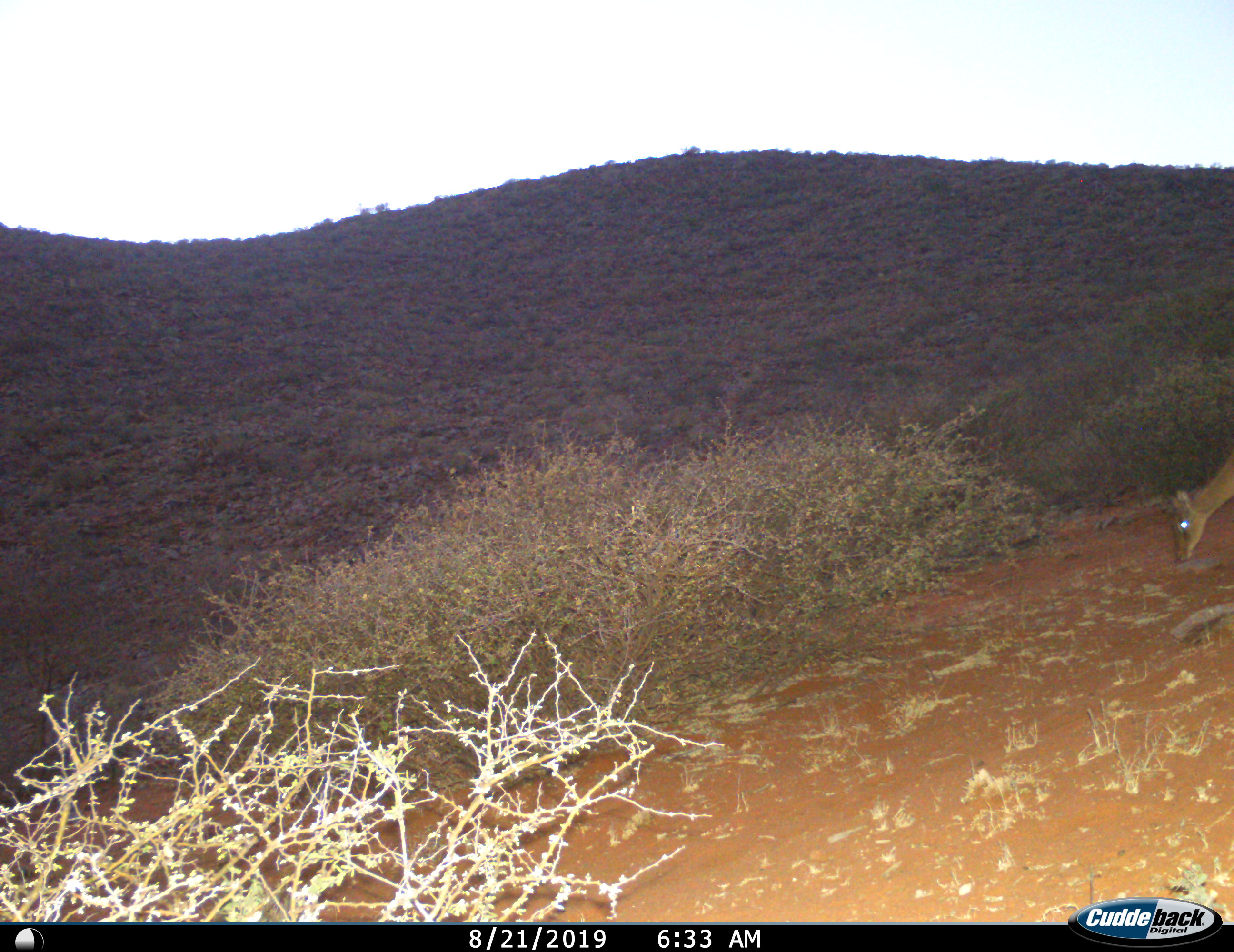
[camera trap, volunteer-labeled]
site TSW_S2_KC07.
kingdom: Animalia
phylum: Chordata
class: Mammalia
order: Artiodactyla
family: Bovidae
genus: Sylvicapra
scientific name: Sylvicapra grimmia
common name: common duiker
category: duikercommongrey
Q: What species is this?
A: Duikercommongrey (common duiker) (Sylvicapra grimmia).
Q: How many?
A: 1.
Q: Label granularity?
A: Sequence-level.